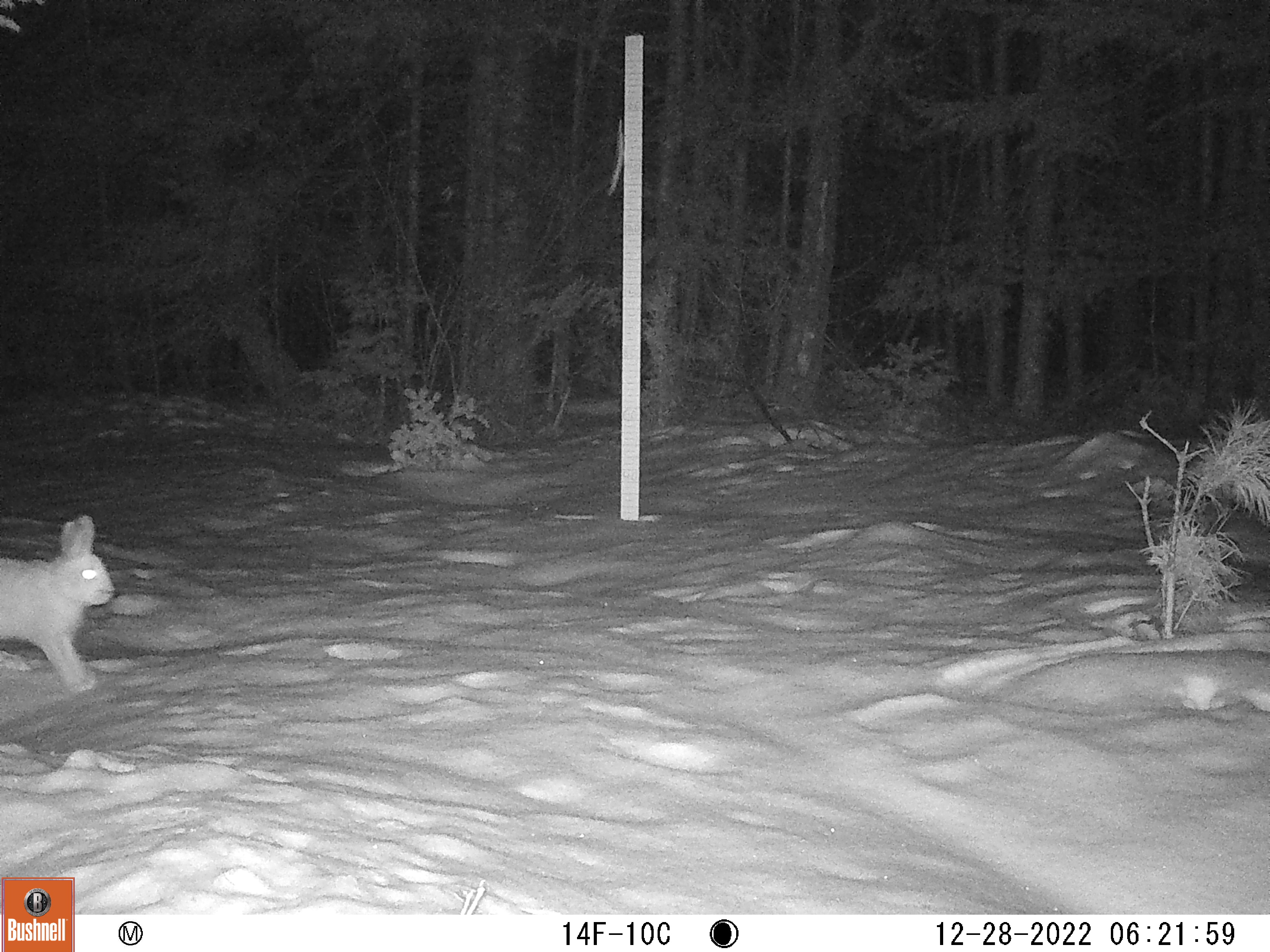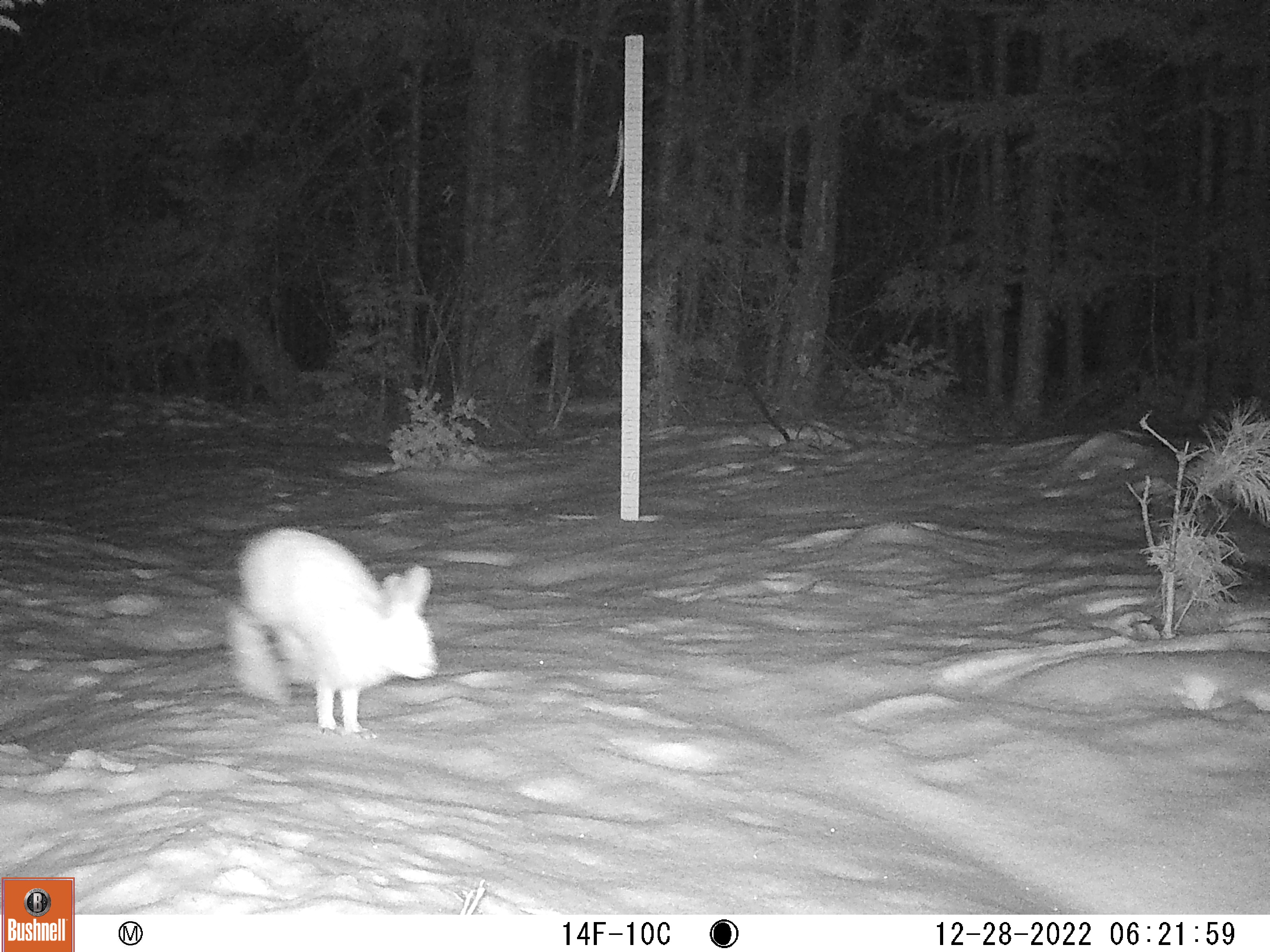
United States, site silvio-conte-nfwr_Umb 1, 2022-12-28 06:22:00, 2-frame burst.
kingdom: Animalia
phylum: Chordata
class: Mammalia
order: Lagomorpha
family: Leporidae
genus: Lepus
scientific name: Lepus americanus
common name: snowshoe hare